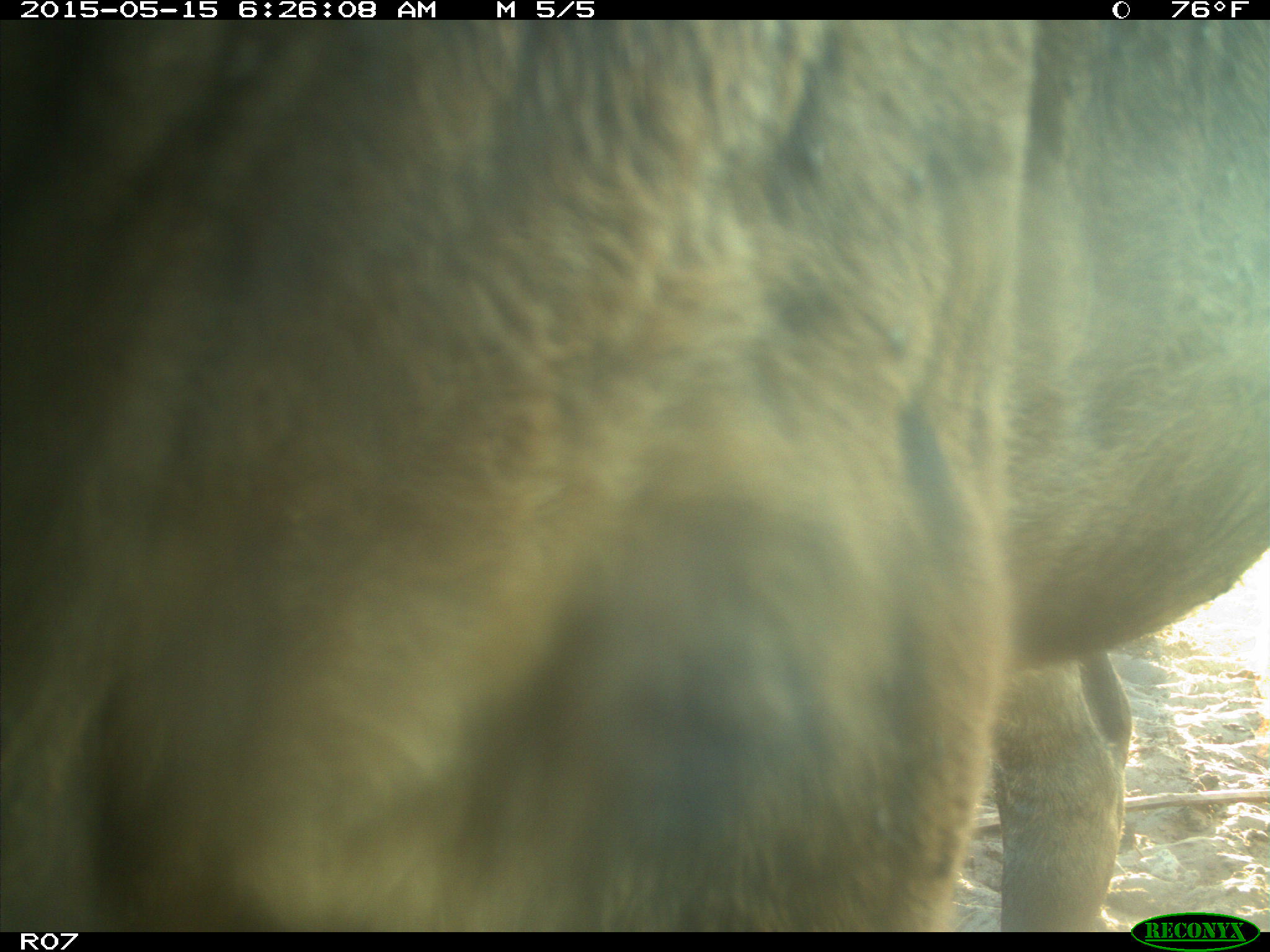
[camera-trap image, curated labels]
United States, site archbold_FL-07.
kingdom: Animalia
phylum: Chordata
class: Mammalia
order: Artiodactyla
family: Bovidae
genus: Bos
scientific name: Bos taurus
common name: domestic cow